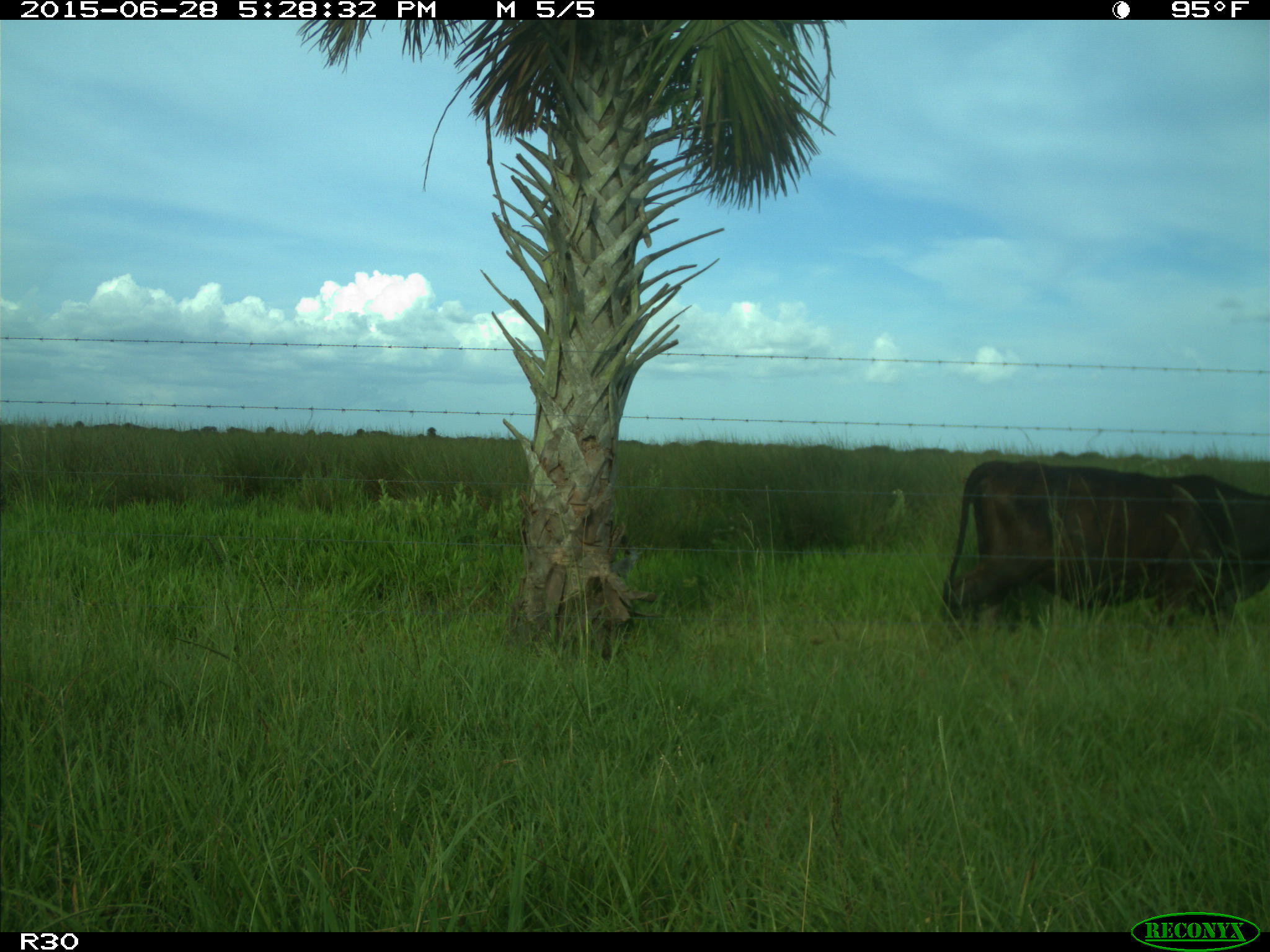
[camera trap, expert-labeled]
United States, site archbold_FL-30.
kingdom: Animalia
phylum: Chordata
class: Mammalia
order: Artiodactyla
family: Bovidae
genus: Bos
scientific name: Bos taurus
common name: domestic cow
Bos taurus (domestic cow).